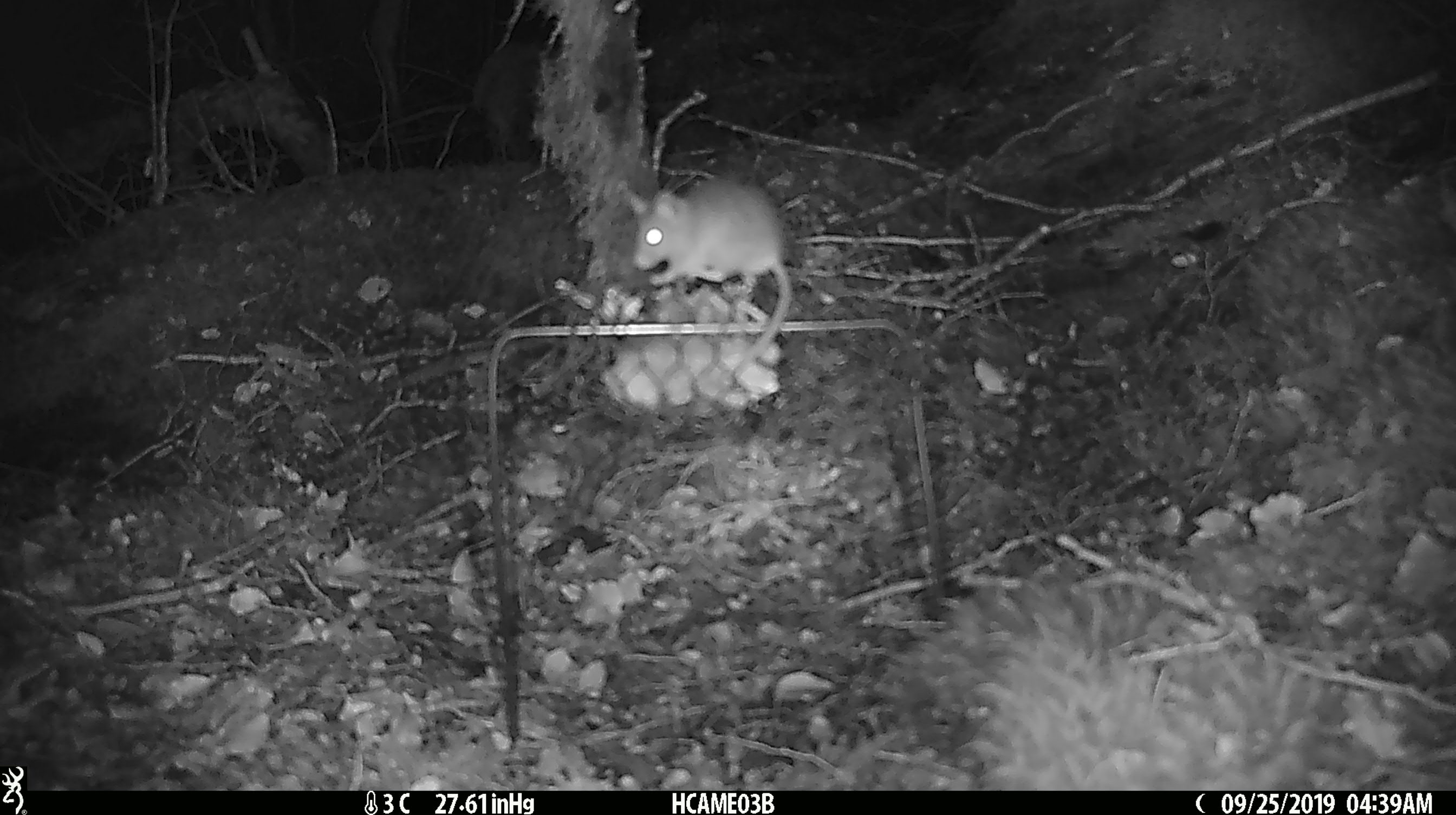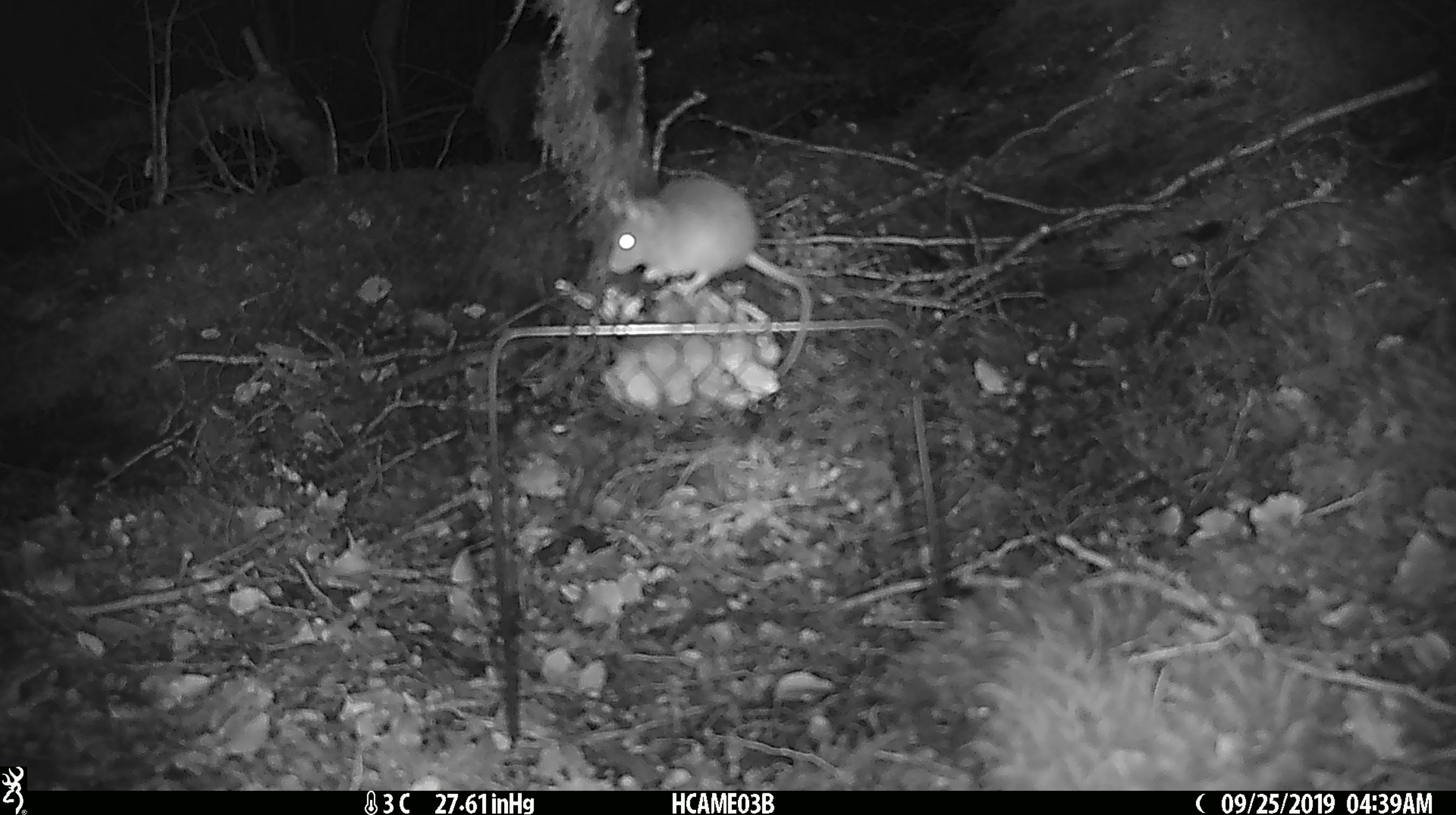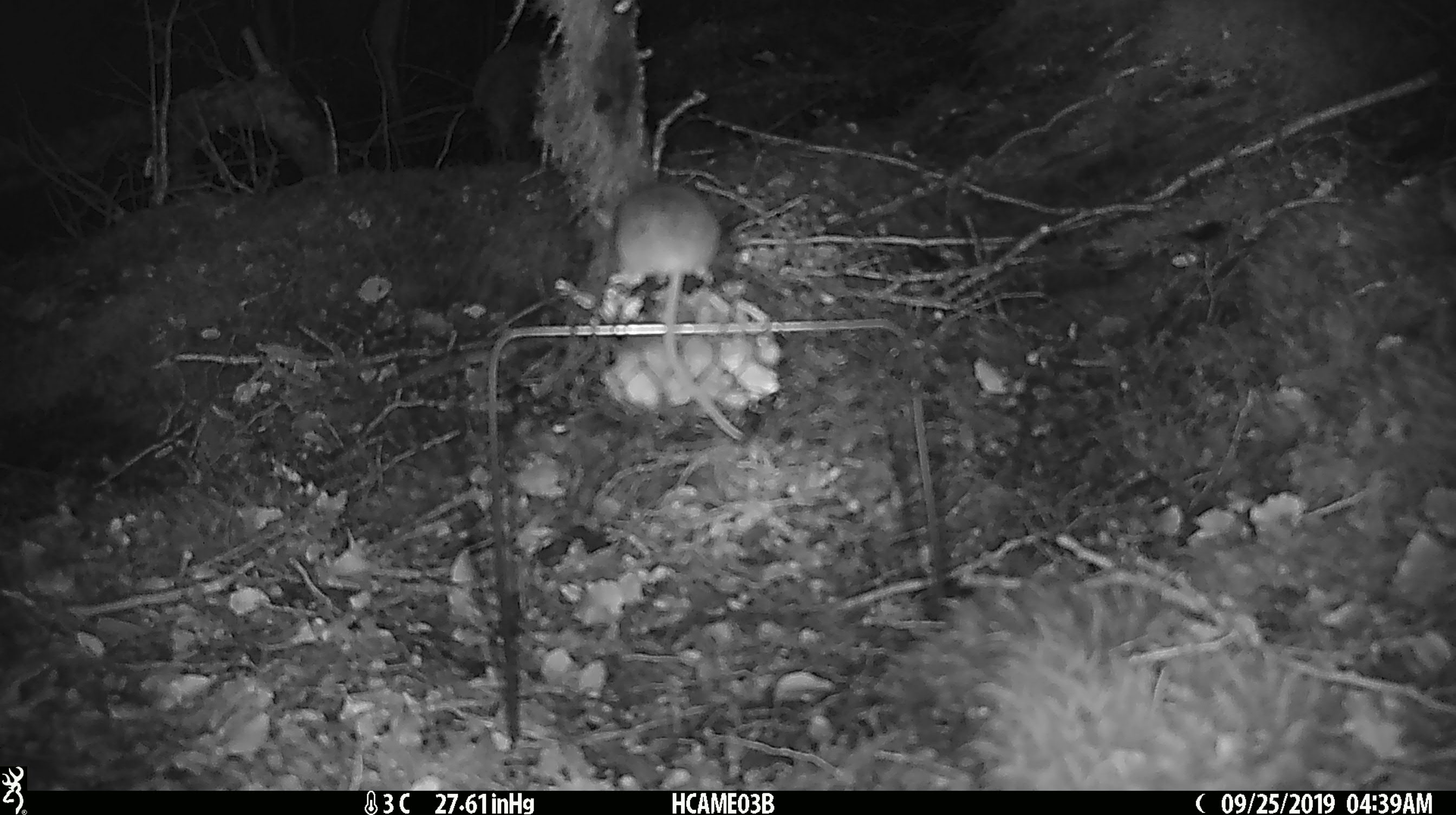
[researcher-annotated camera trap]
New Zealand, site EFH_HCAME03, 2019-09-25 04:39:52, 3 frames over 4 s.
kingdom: Animalia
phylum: Chordata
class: Mammalia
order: Rodentia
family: Muridae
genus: Mus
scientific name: Mus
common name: mouse